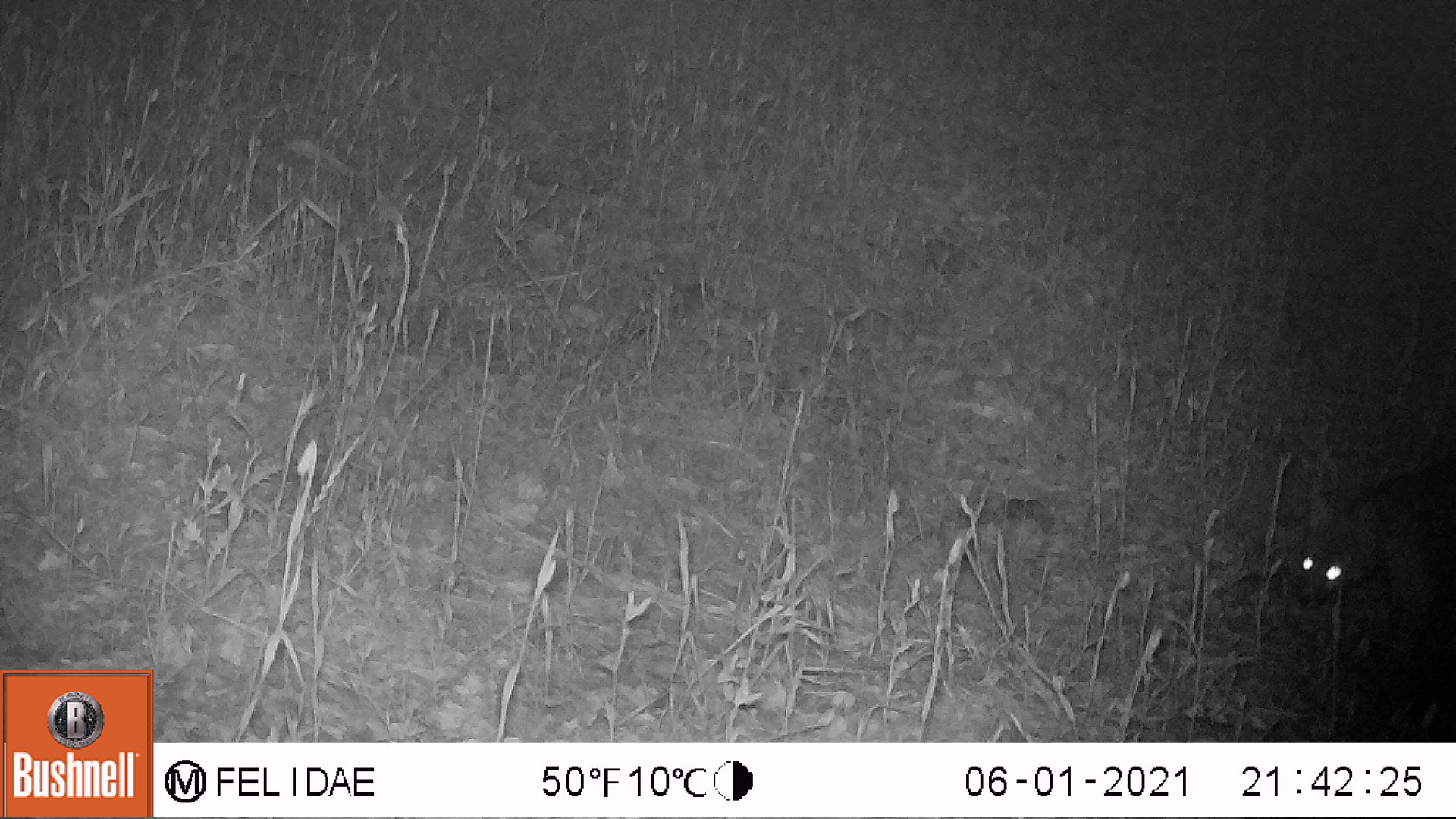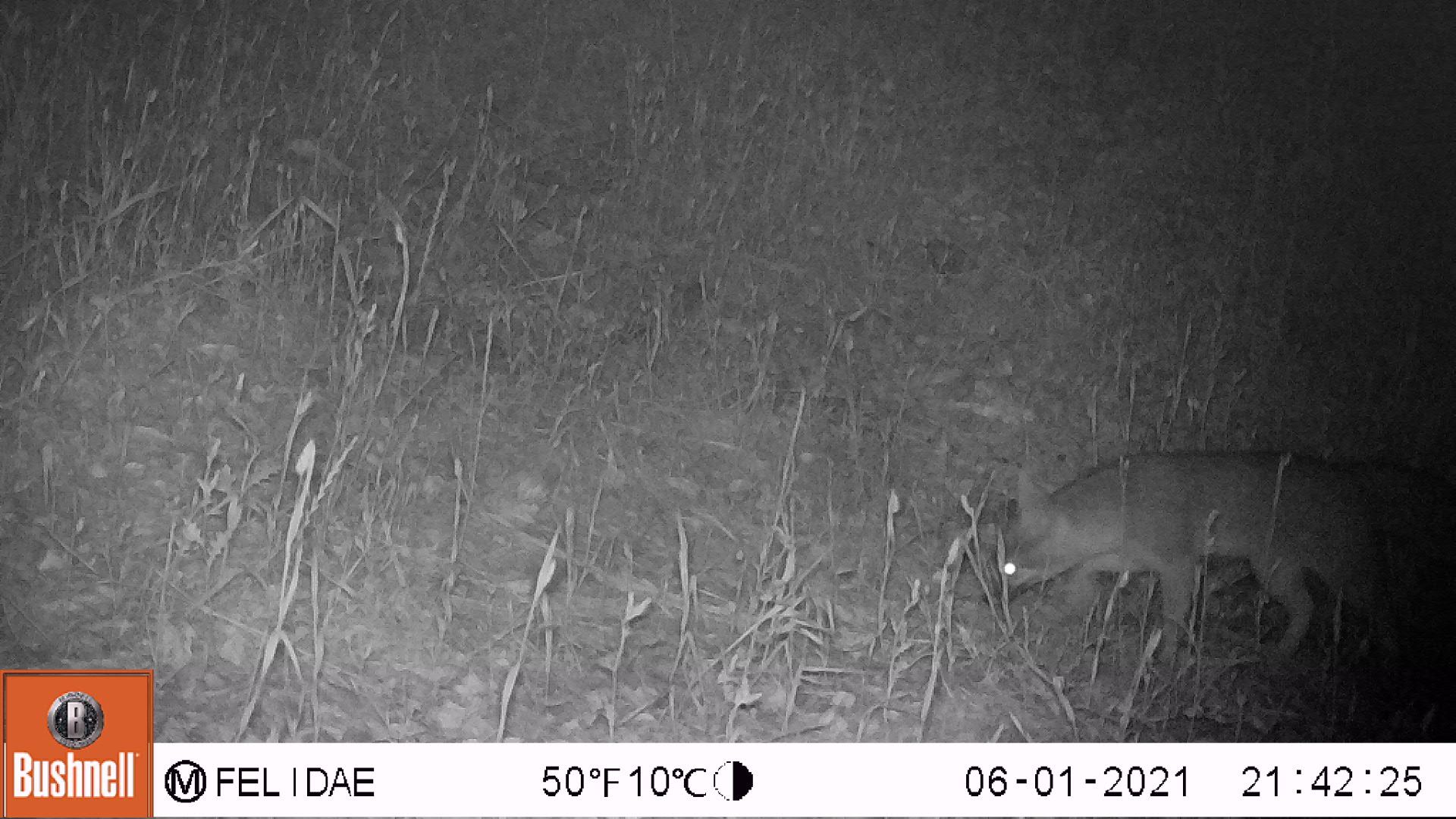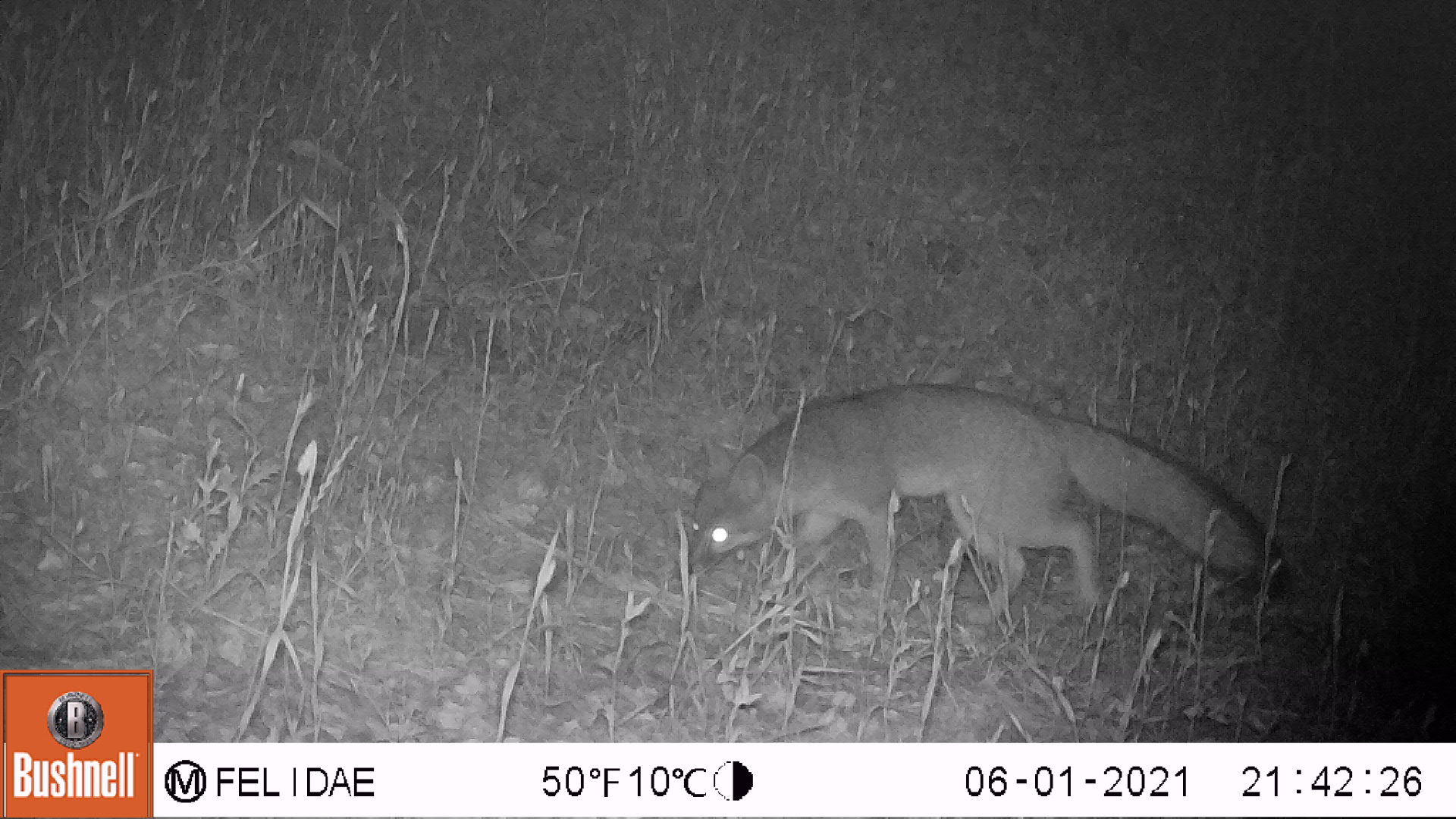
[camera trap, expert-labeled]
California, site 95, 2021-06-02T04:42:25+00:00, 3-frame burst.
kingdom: Animalia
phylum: Chordata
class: Mammalia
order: Carnivora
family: Canidae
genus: Urocyon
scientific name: Urocyon cinereoargenteus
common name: gray fox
Gray fox (Urocyon cinereoargenteus).